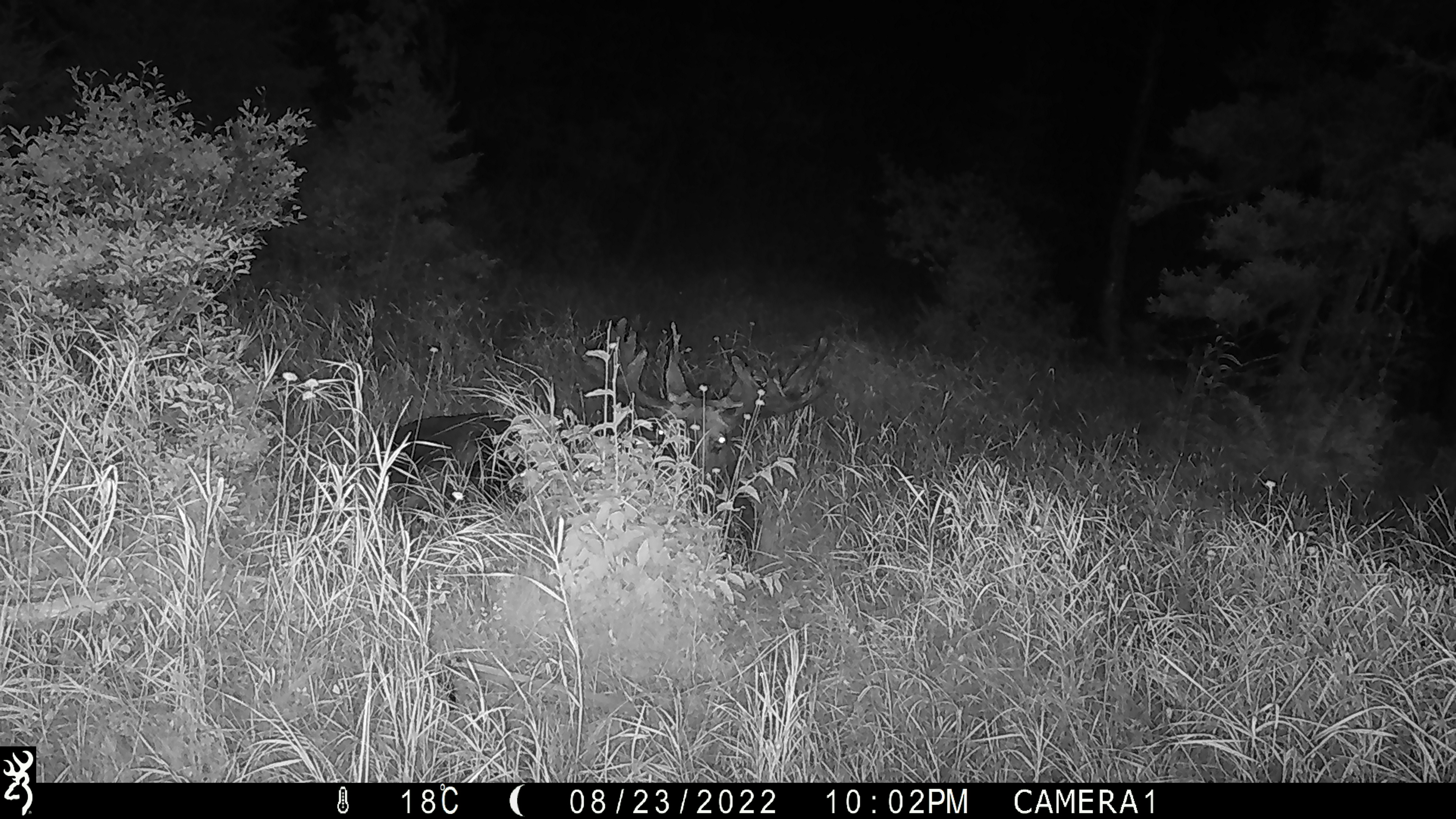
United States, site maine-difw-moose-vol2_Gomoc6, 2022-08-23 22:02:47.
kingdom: Animalia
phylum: Chordata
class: Mammalia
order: Artiodactyla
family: Cervidae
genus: Alces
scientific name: Alces alces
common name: moose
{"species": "moose (Alces alces)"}